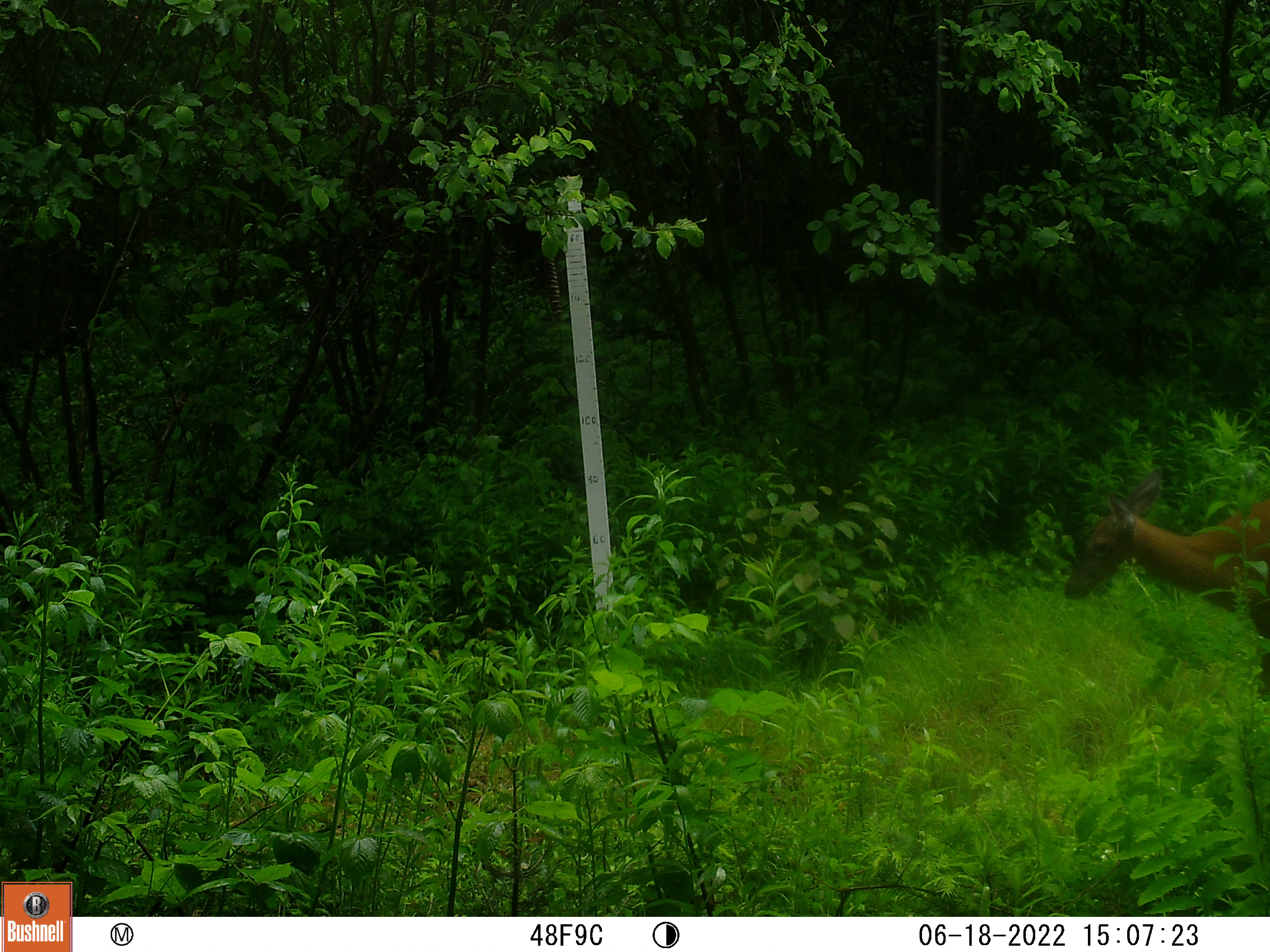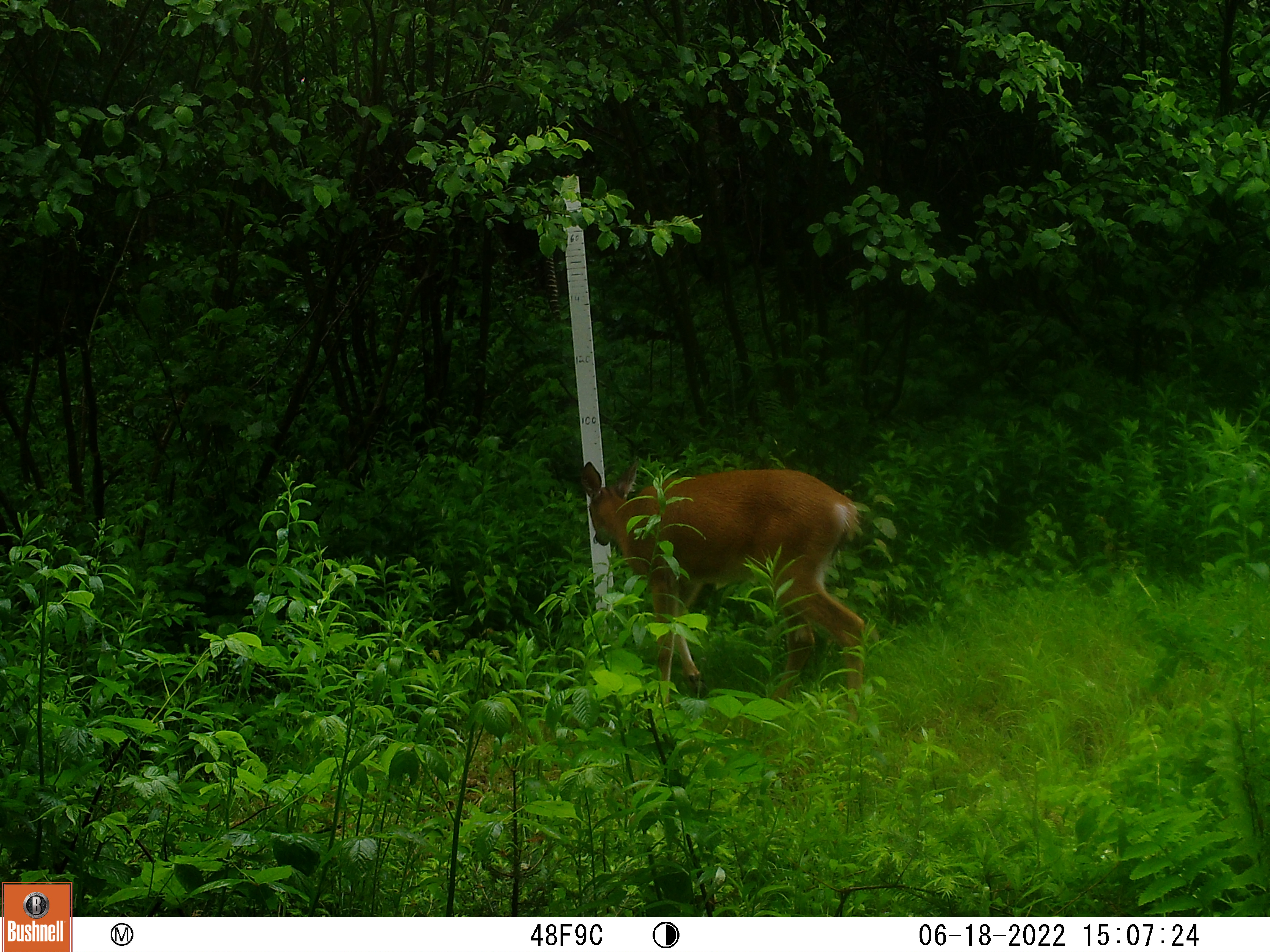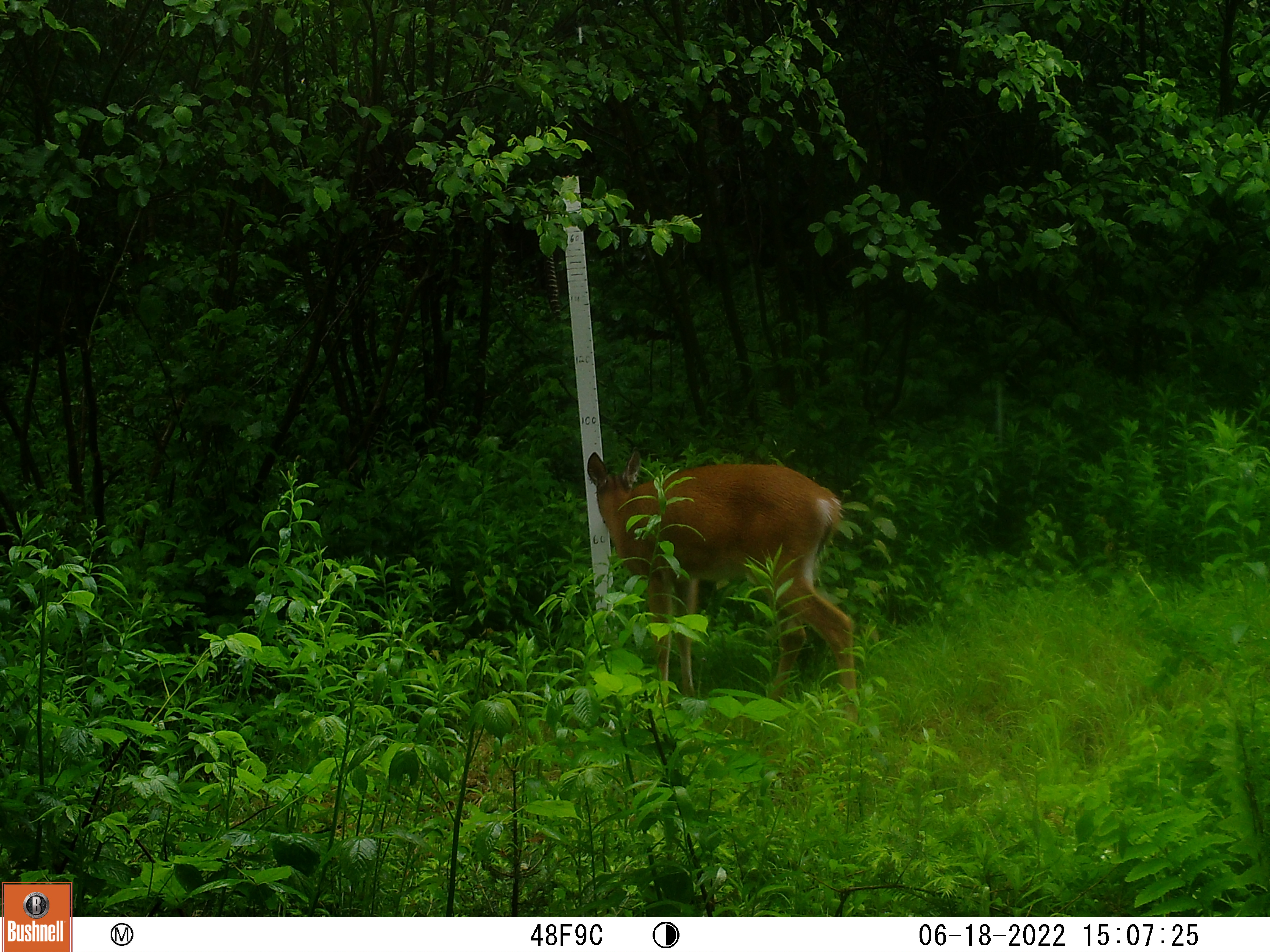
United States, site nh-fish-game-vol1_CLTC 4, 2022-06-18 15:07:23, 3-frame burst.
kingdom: Animalia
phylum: Chordata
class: Mammalia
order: Artiodactyla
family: Cervidae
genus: Odocoileus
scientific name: Odocoileus virginianus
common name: white-tailed deer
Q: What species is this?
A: White-tailed deer (Odocoileus virginianus).